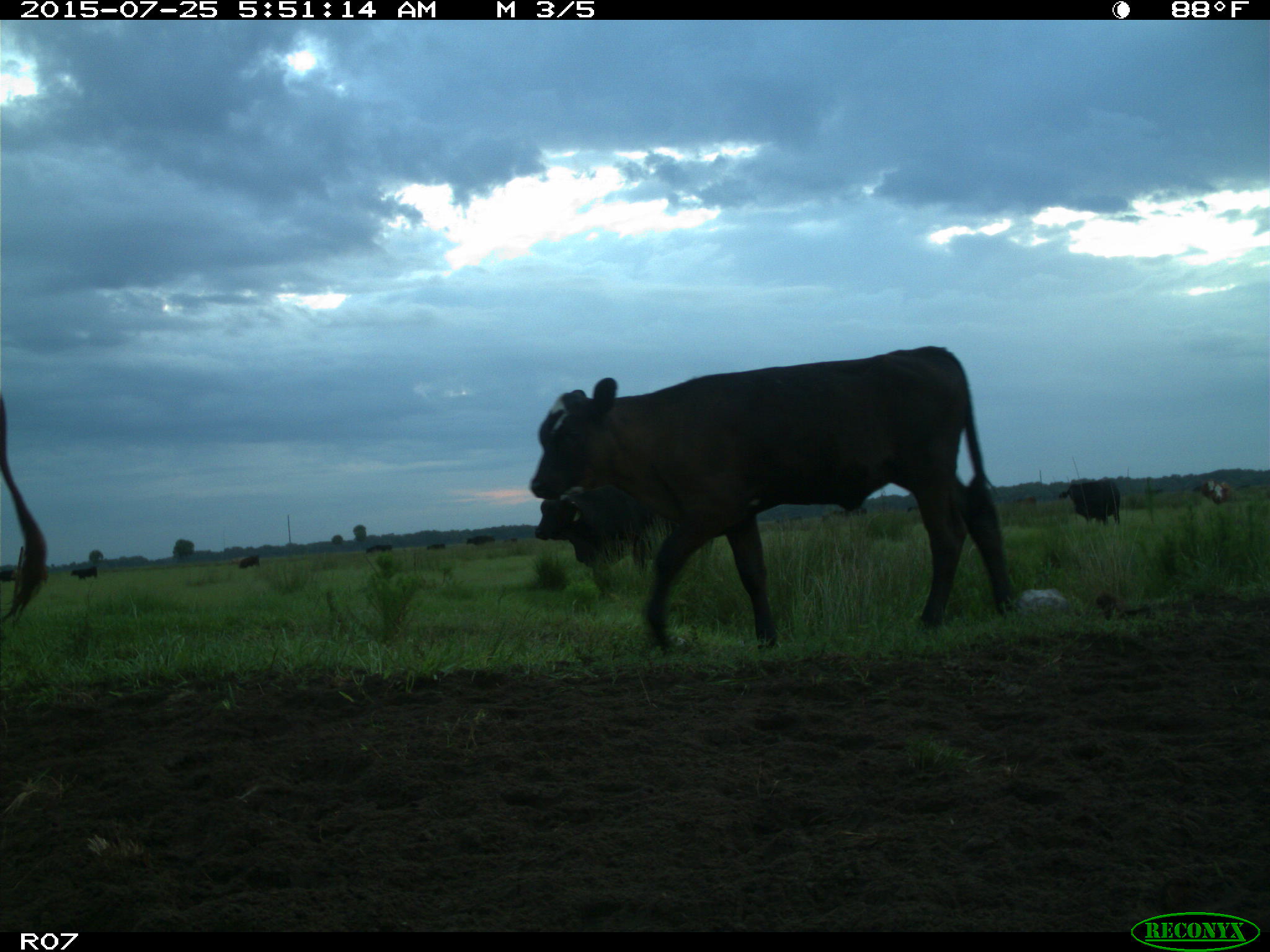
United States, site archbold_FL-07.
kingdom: Animalia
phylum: Chordata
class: Mammalia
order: Artiodactyla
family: Bovidae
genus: Bos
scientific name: Bos taurus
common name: domestic cow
Bos taurus (domestic cow).